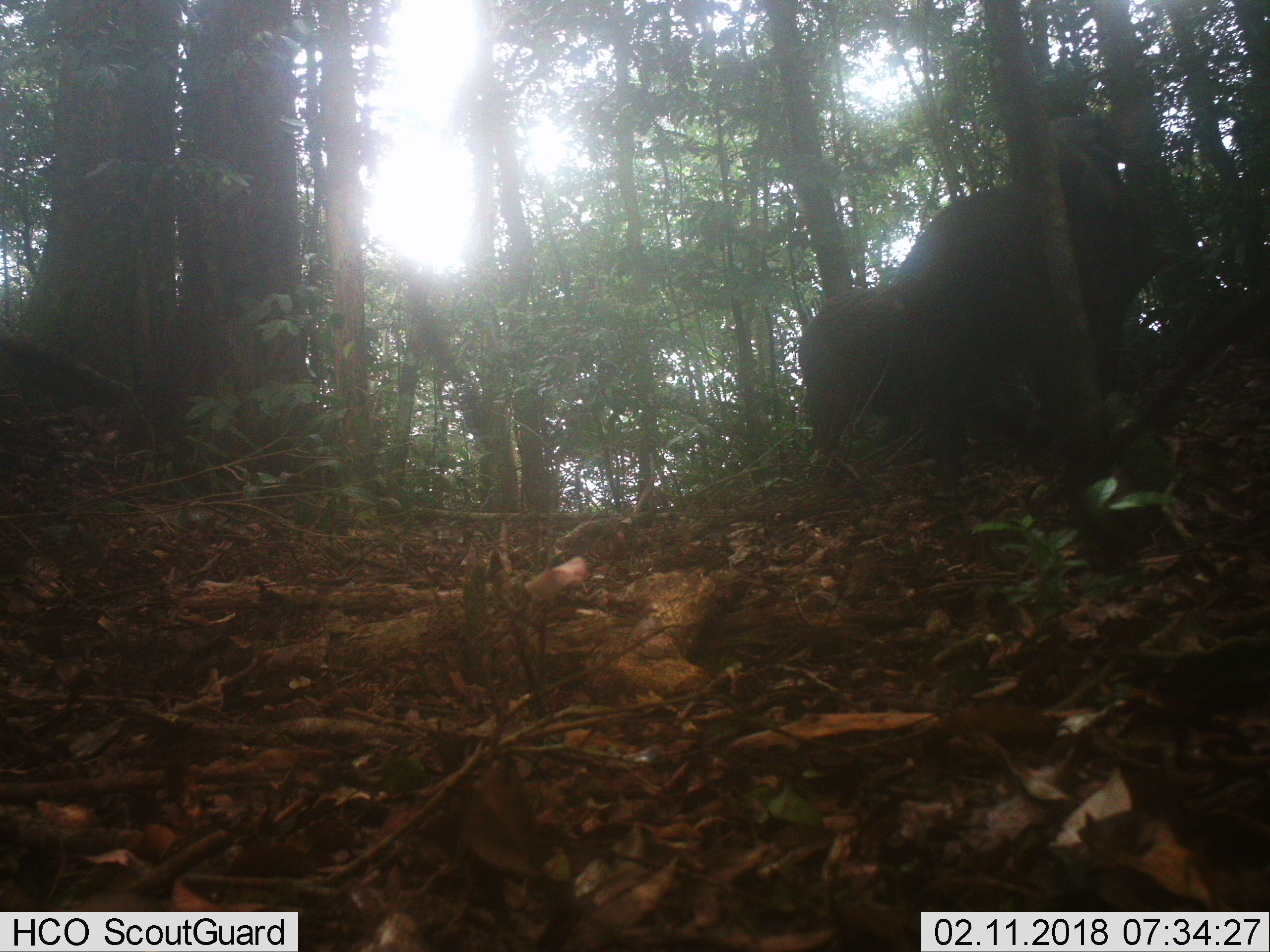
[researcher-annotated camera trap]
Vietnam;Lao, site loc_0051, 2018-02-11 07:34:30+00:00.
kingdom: Animalia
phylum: Chordata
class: Mammalia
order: Artiodactyla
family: Suidae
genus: Sus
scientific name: Sus scrofa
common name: eurasian wild pig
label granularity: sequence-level